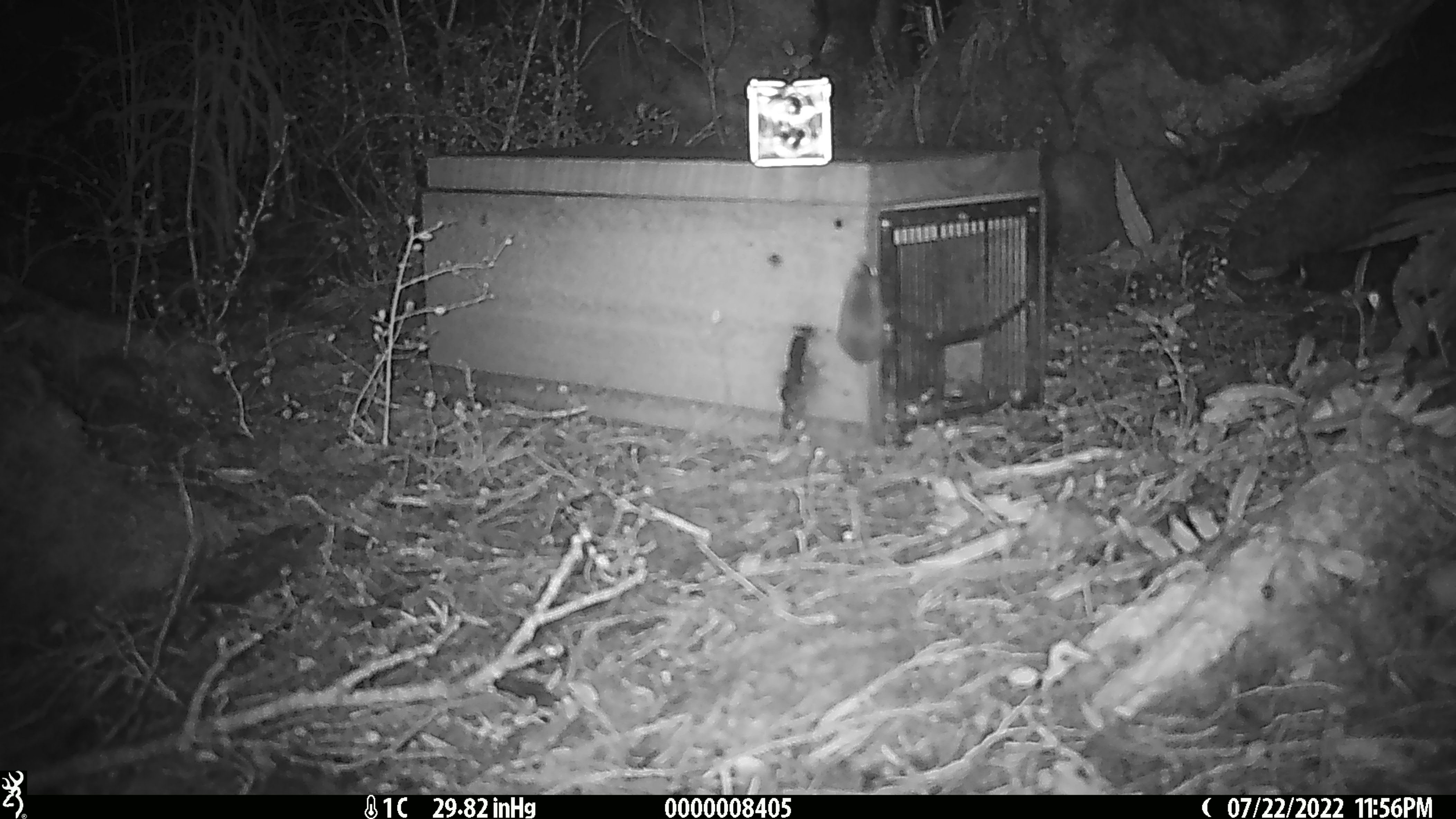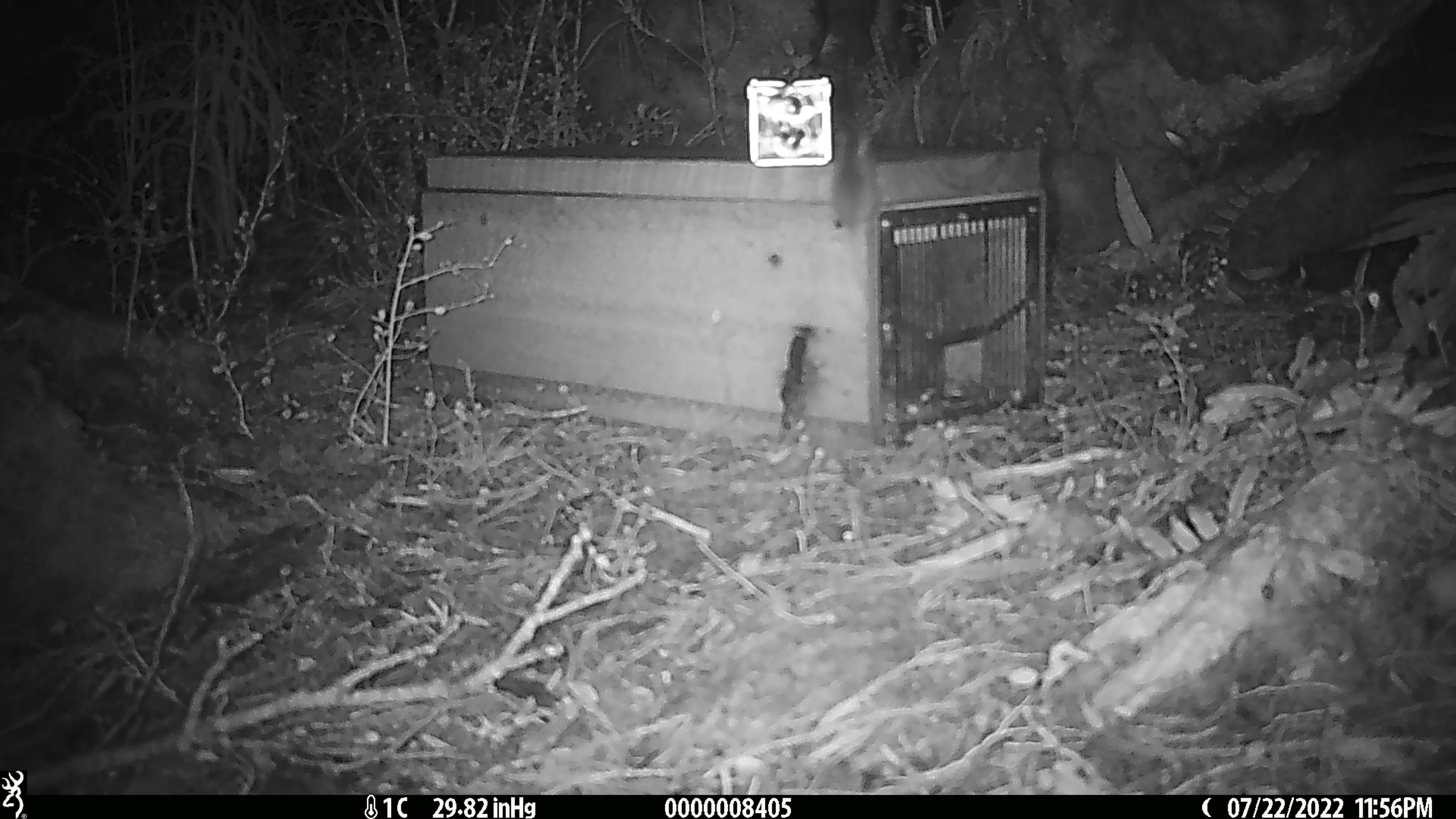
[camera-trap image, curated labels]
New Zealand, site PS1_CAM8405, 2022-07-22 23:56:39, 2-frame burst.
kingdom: Animalia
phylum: Chordata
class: Mammalia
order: Rodentia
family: Muridae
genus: Mus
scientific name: Mus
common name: mouse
Mouse (Mus).